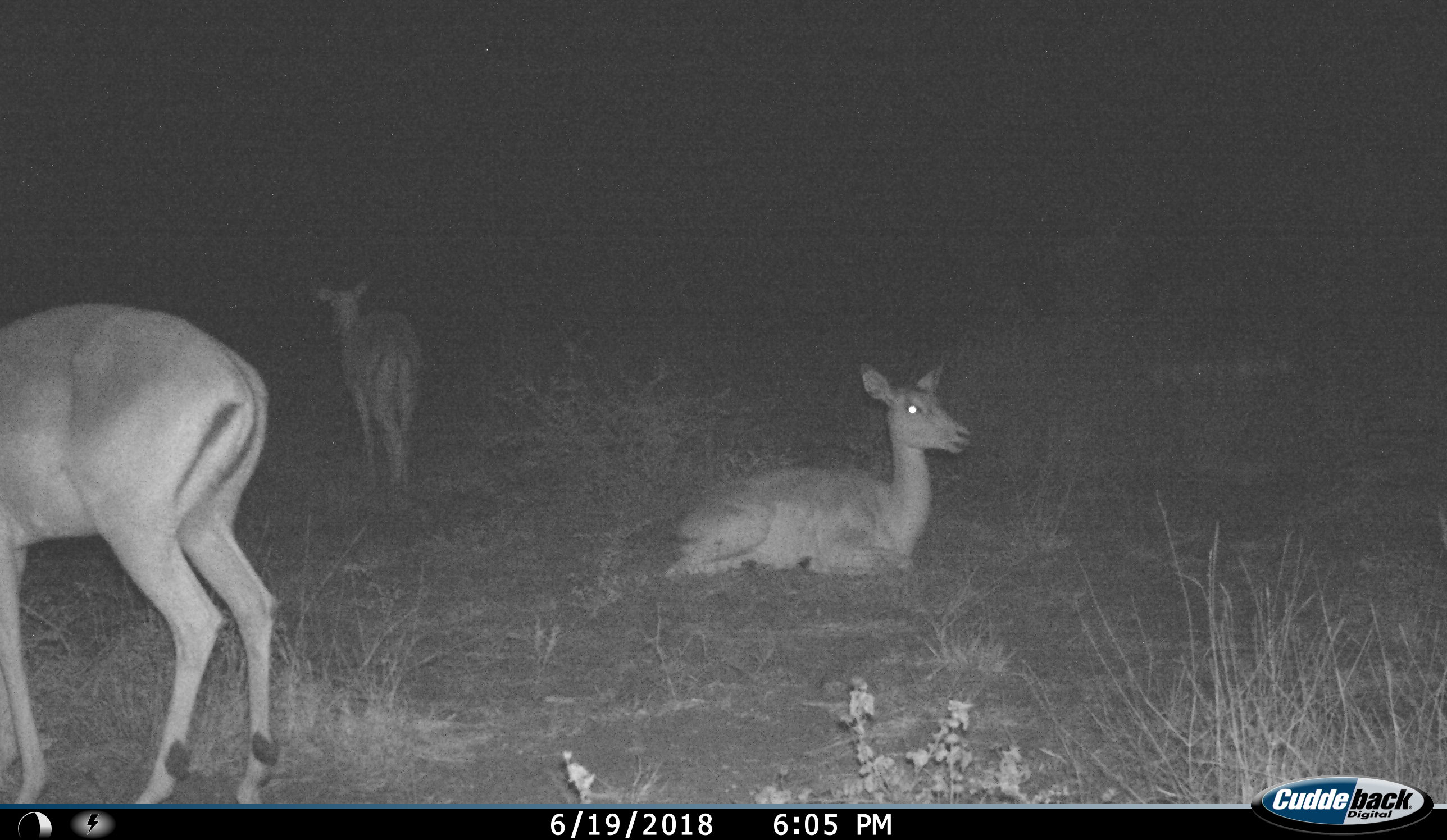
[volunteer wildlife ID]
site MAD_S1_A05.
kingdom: Animalia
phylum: Chordata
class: Mammalia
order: Artiodactyla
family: Bovidae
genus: Aepyceros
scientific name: Aepyceros melampus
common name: impala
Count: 3.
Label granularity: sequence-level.